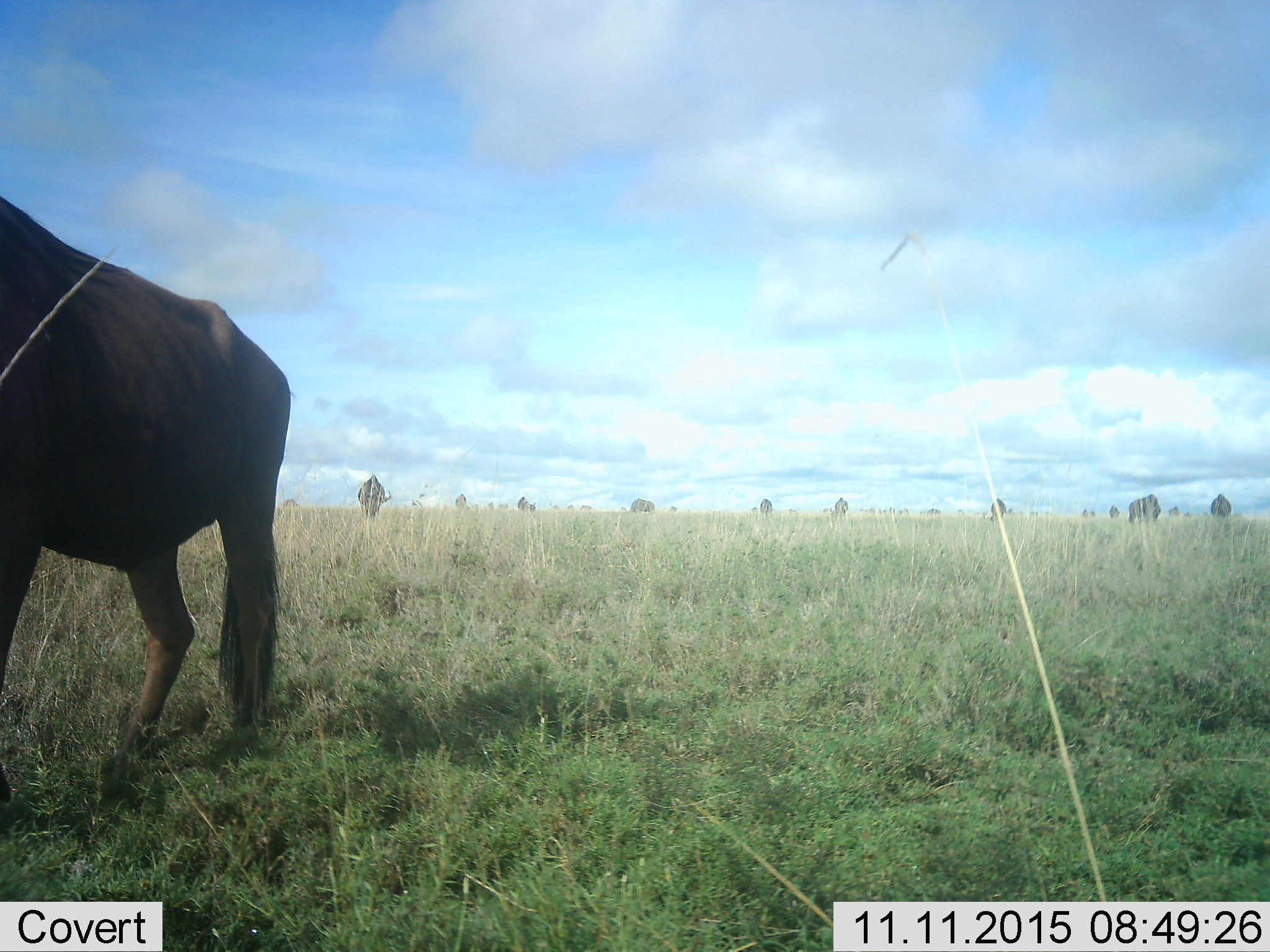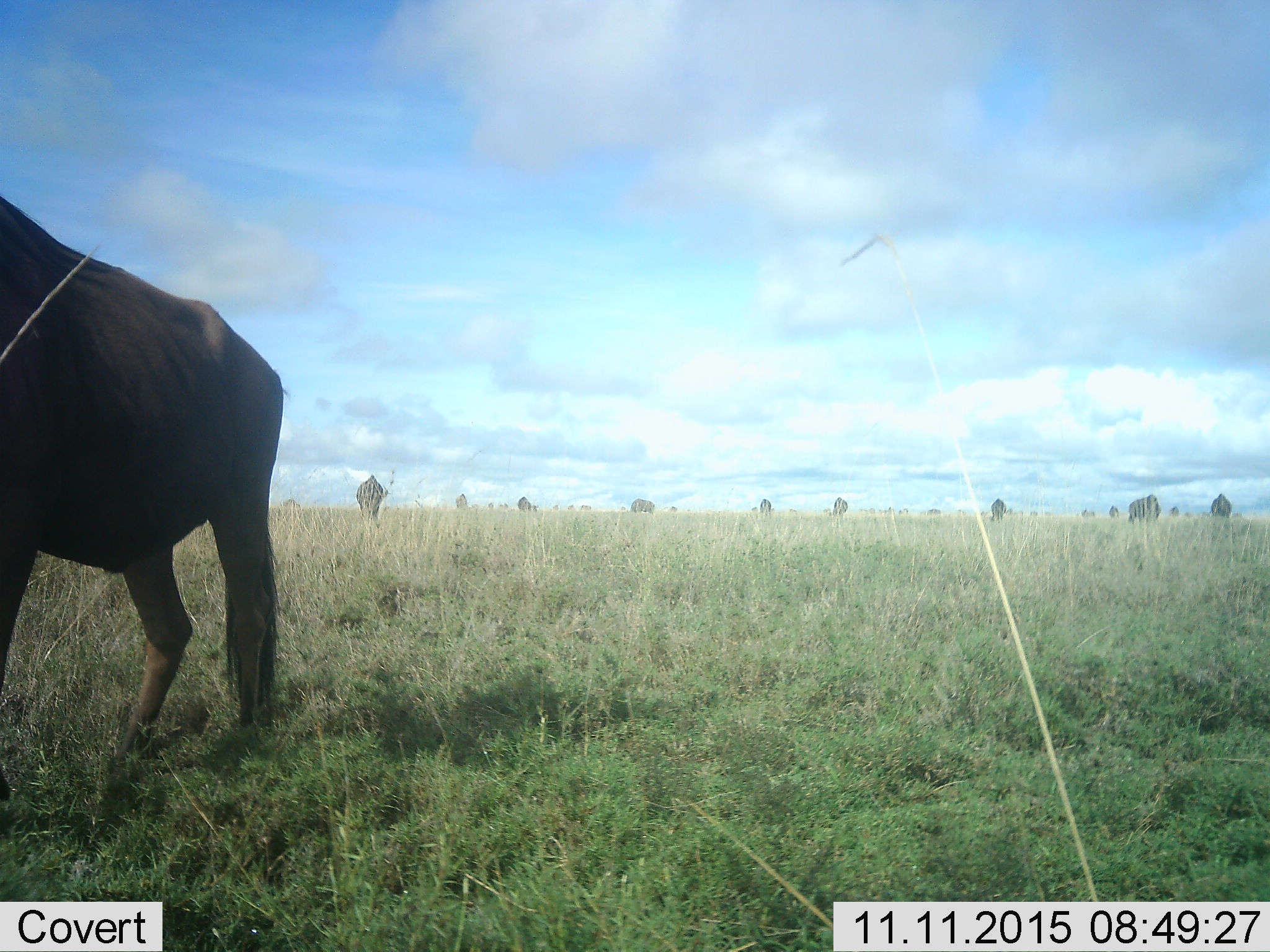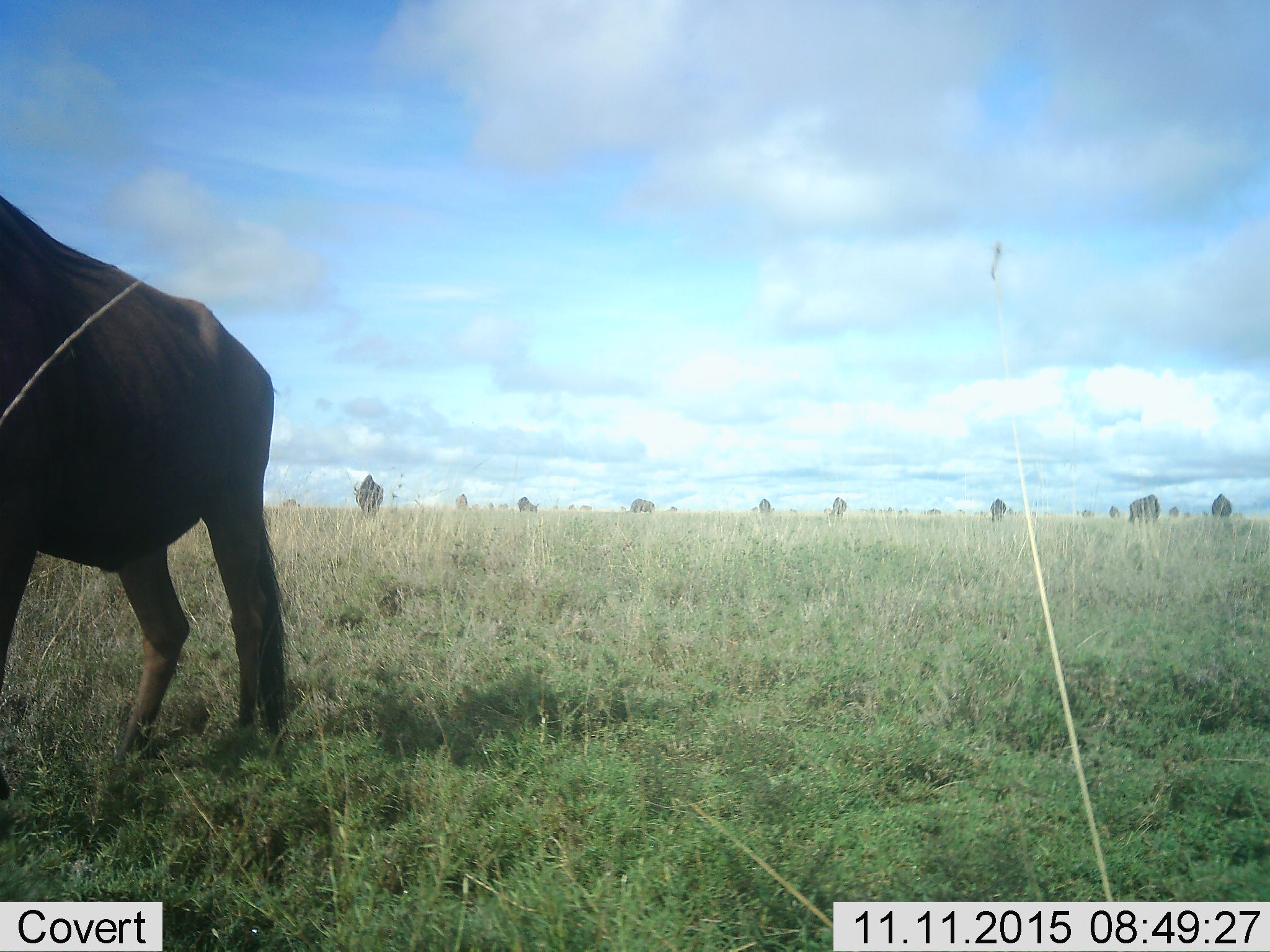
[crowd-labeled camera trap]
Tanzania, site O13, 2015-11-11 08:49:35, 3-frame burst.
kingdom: Animalia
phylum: Chordata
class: Mammalia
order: Artiodactyla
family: Bovidae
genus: Connochaetes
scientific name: Connochaetes taurinus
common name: blue wildebeest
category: wildebeest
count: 11-50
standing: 71%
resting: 0%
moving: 29%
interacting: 0%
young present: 0%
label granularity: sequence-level